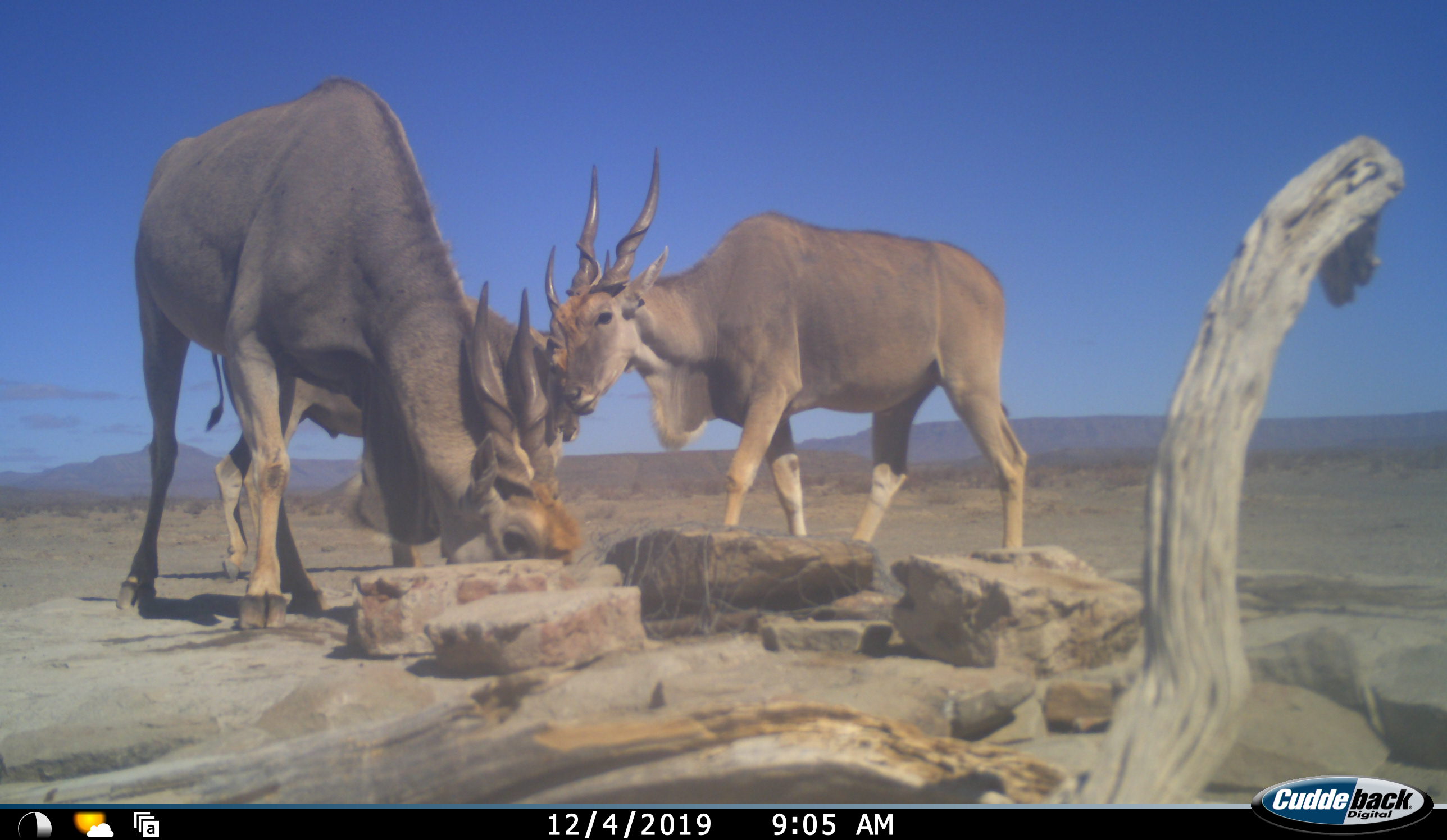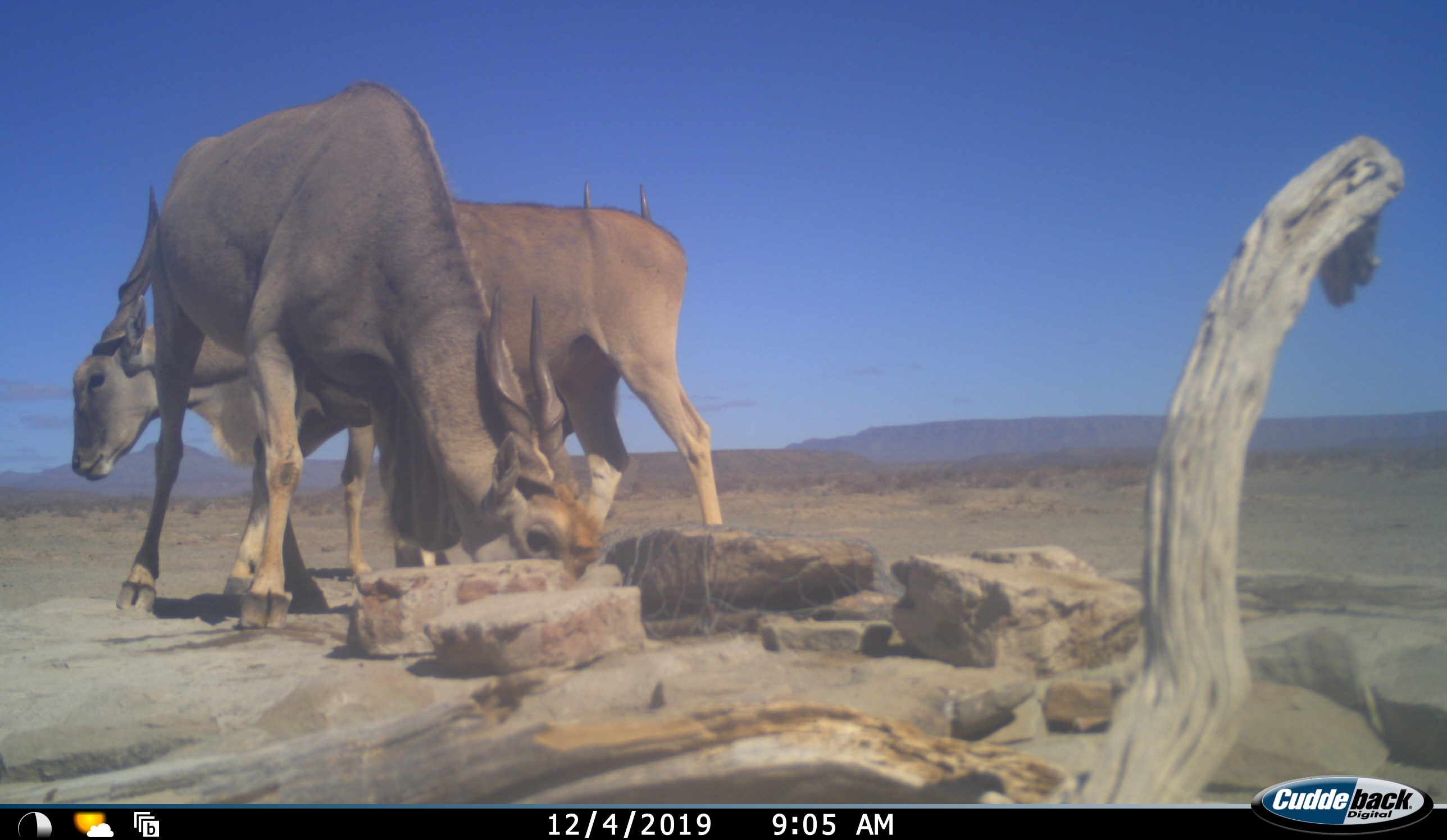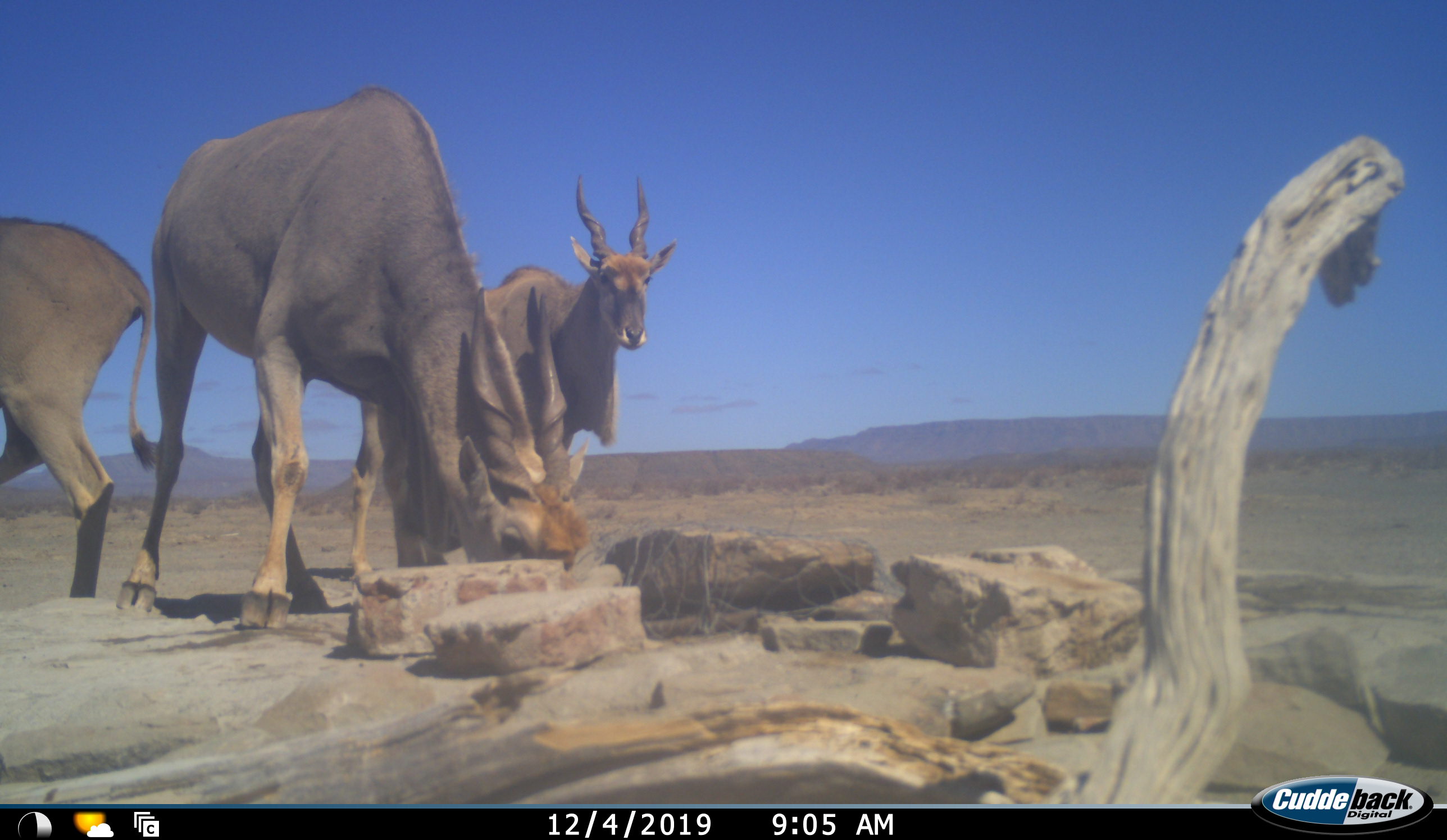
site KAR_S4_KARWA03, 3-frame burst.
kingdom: Animalia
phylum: Chordata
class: Mammalia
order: Artiodactyla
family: Bovidae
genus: Tragelaphus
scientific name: Tragelaphus oryx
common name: eland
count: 3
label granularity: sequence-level